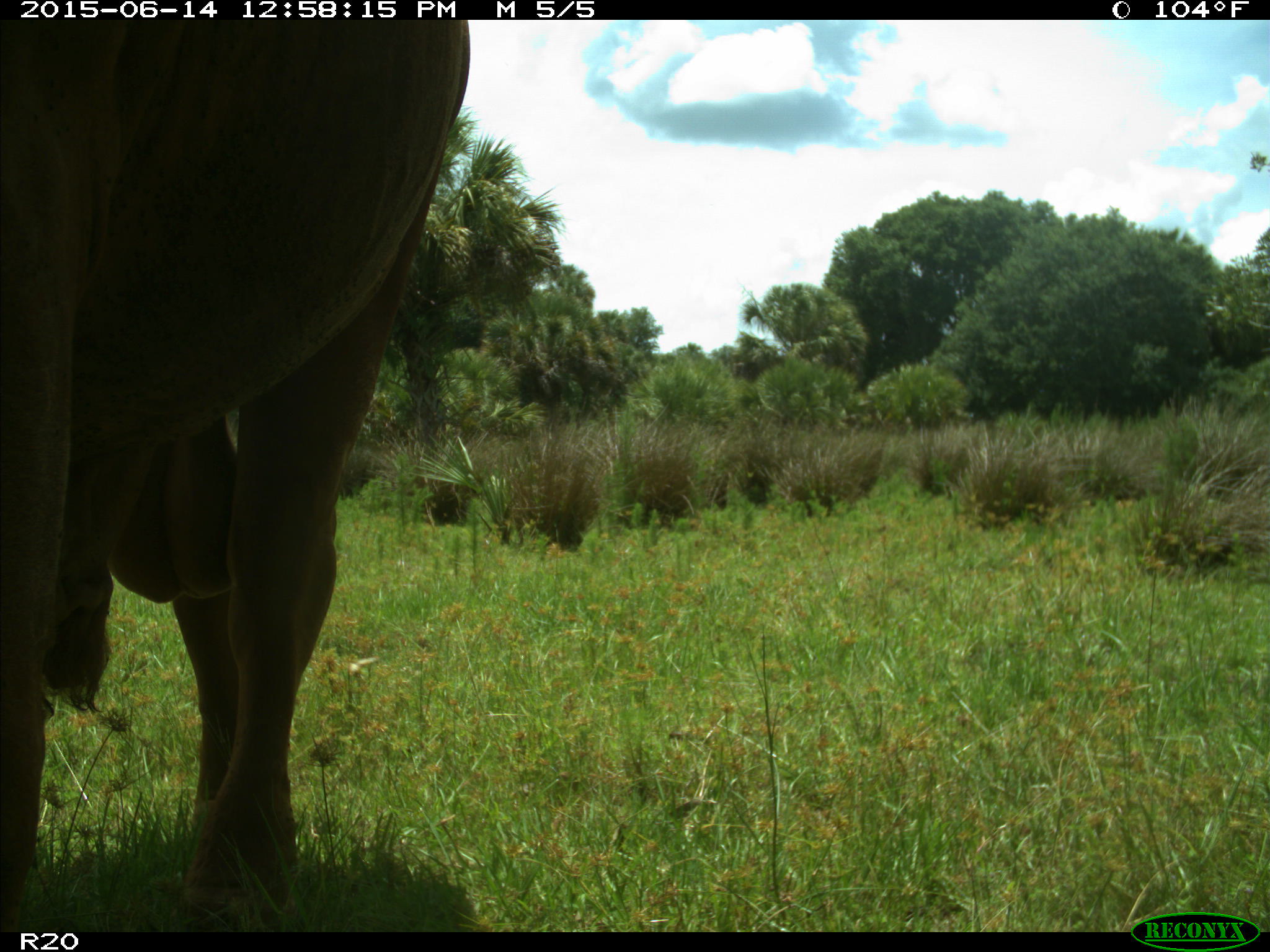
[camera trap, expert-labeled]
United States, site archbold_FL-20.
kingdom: Animalia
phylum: Chordata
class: Mammalia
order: Artiodactyla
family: Bovidae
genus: Bos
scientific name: Bos taurus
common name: domestic cow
Bos taurus (domestic cow).